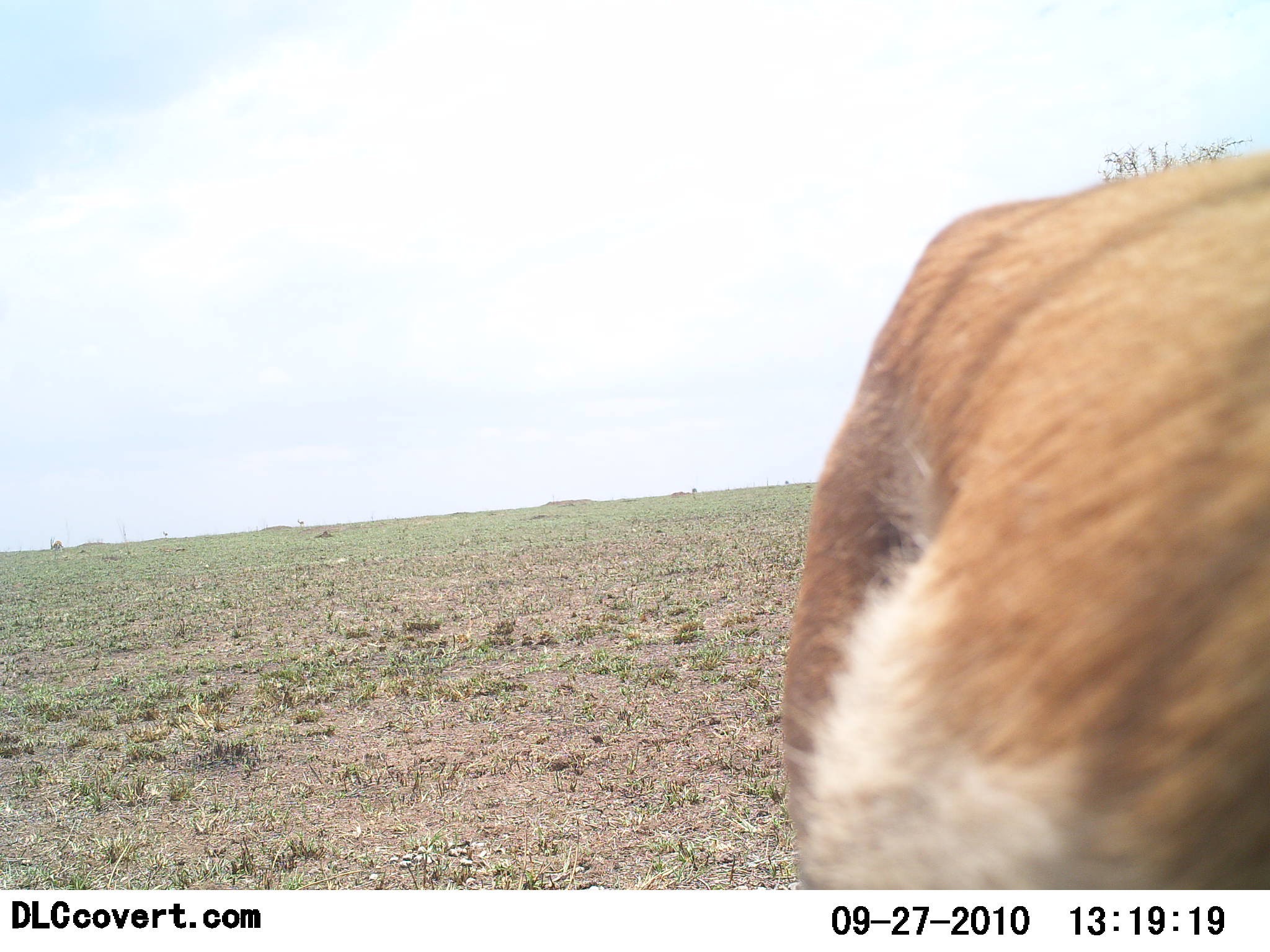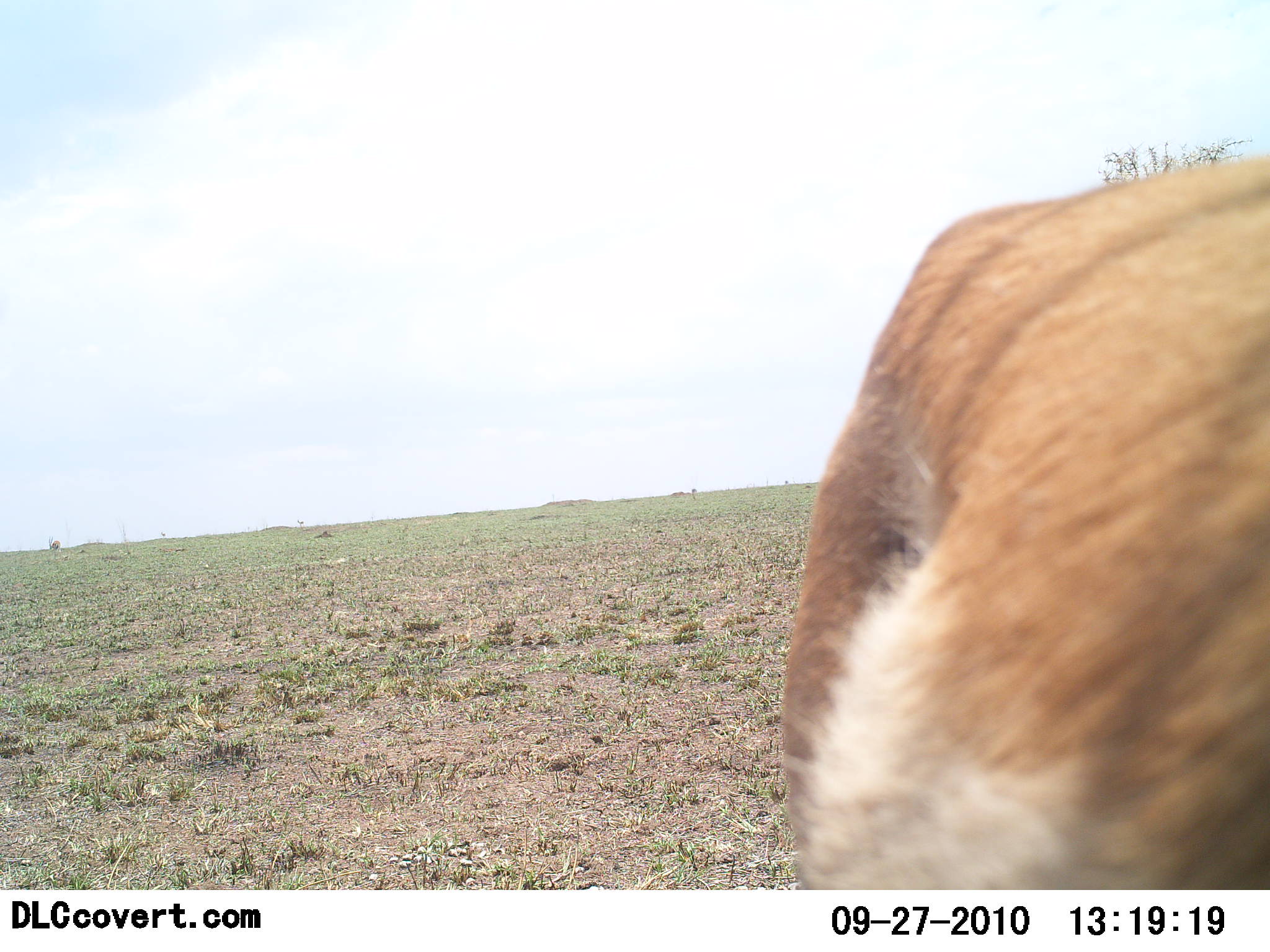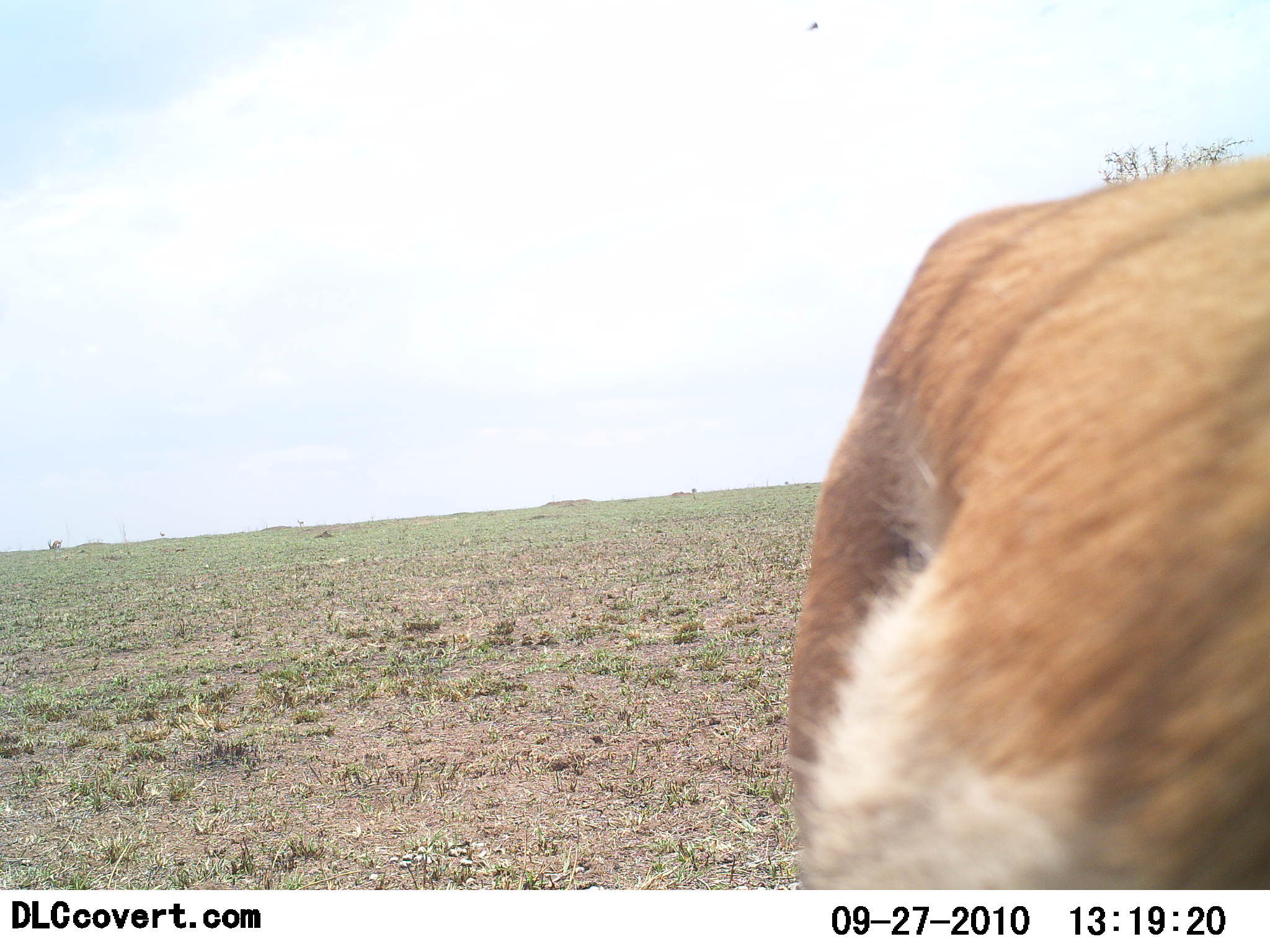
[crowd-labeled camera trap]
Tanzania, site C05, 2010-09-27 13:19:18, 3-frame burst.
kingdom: Animalia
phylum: Chordata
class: Mammalia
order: Artiodactyla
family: Bovidae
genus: Nanger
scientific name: Nanger granti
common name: grant's gazelle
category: gazellegrants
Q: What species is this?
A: Gazellegrants (grant's gazelle) (Nanger granti).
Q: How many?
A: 1.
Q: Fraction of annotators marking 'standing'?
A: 88%.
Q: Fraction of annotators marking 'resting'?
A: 12%.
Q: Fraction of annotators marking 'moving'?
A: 0%.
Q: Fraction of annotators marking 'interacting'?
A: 0%.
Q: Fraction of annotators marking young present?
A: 0%.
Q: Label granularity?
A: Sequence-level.